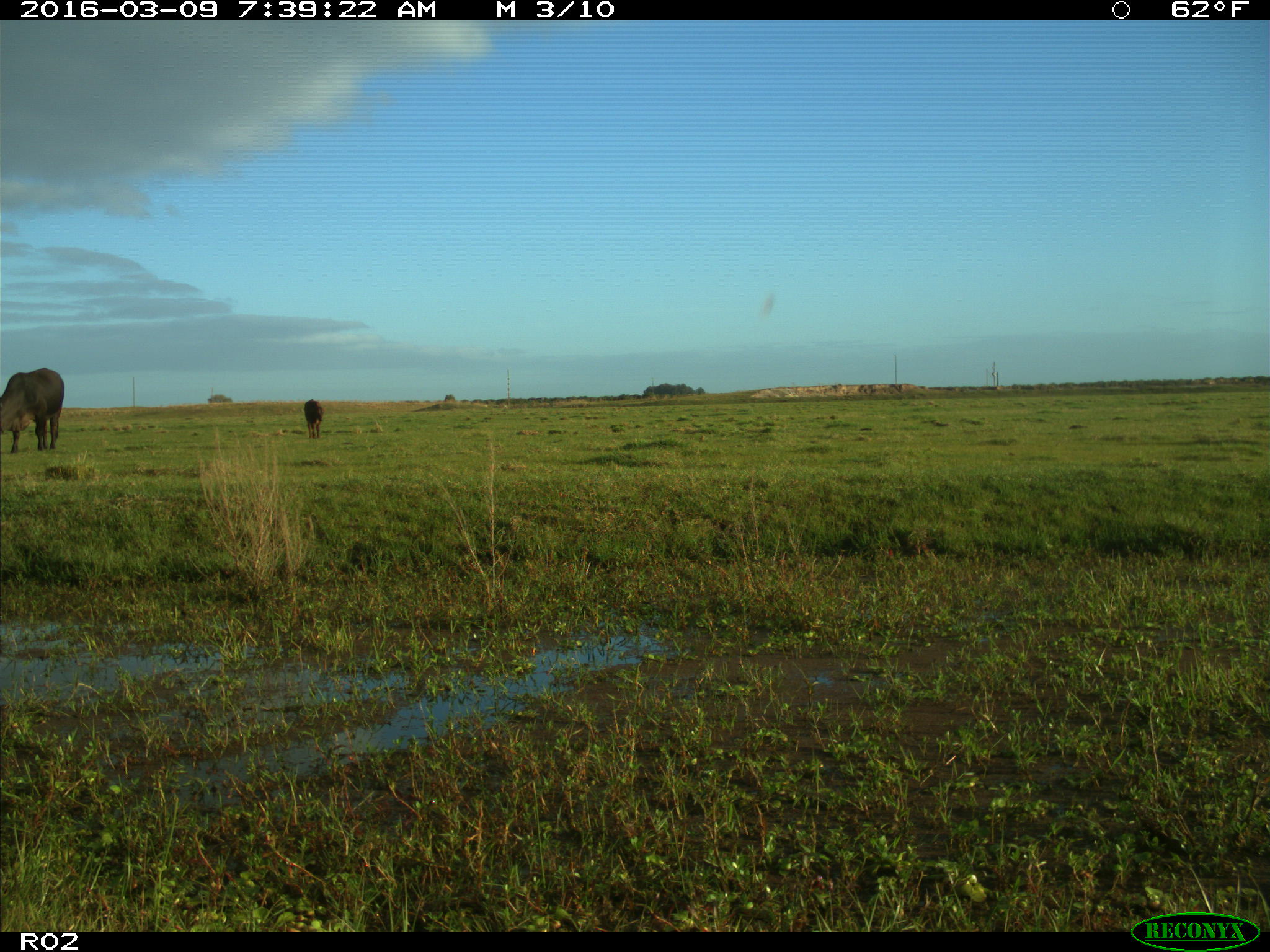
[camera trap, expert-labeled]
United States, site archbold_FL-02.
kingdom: Animalia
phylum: Chordata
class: Mammalia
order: Artiodactyla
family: Bovidae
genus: Bos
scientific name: Bos taurus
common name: domestic cow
Bos taurus (domestic cow).